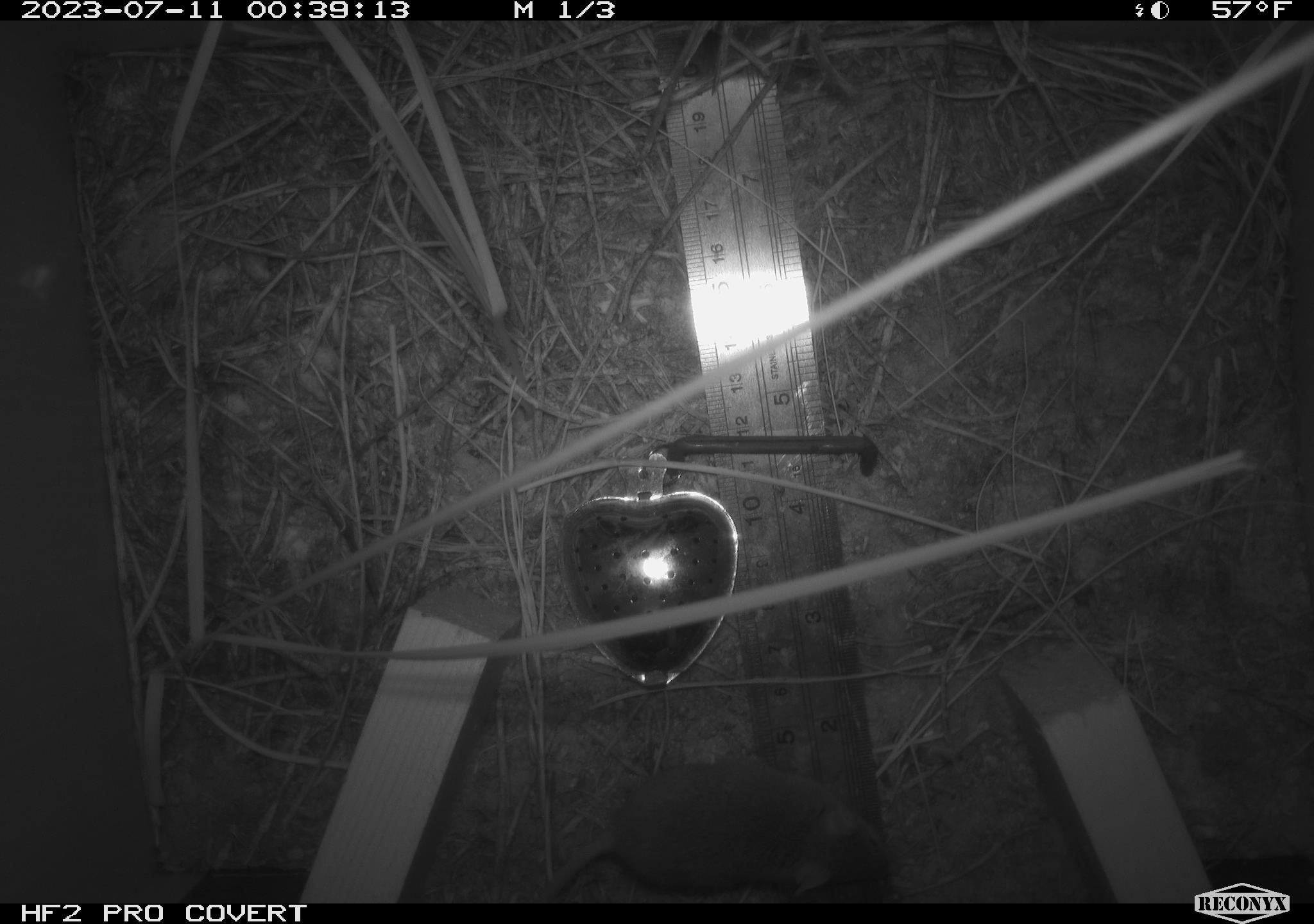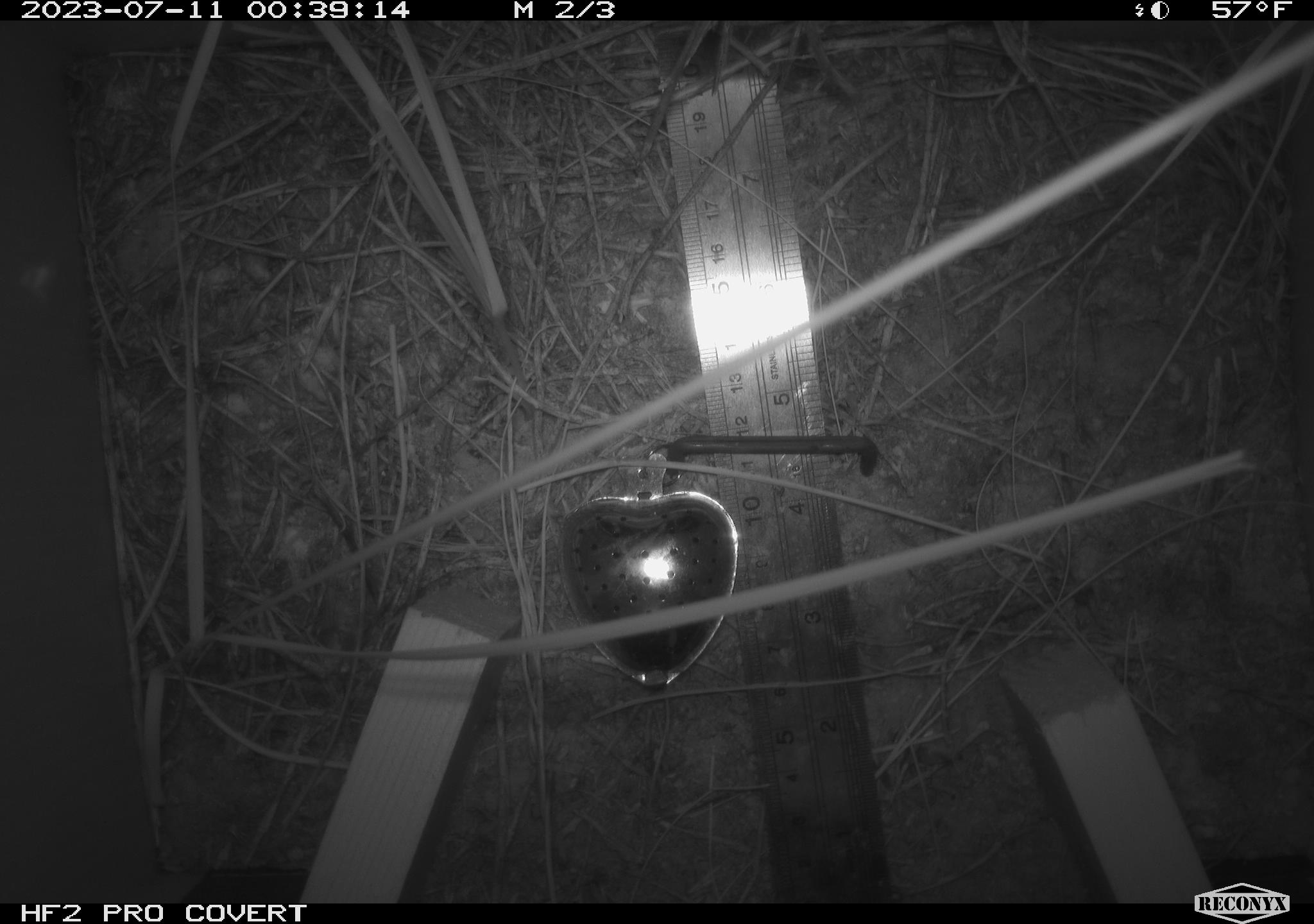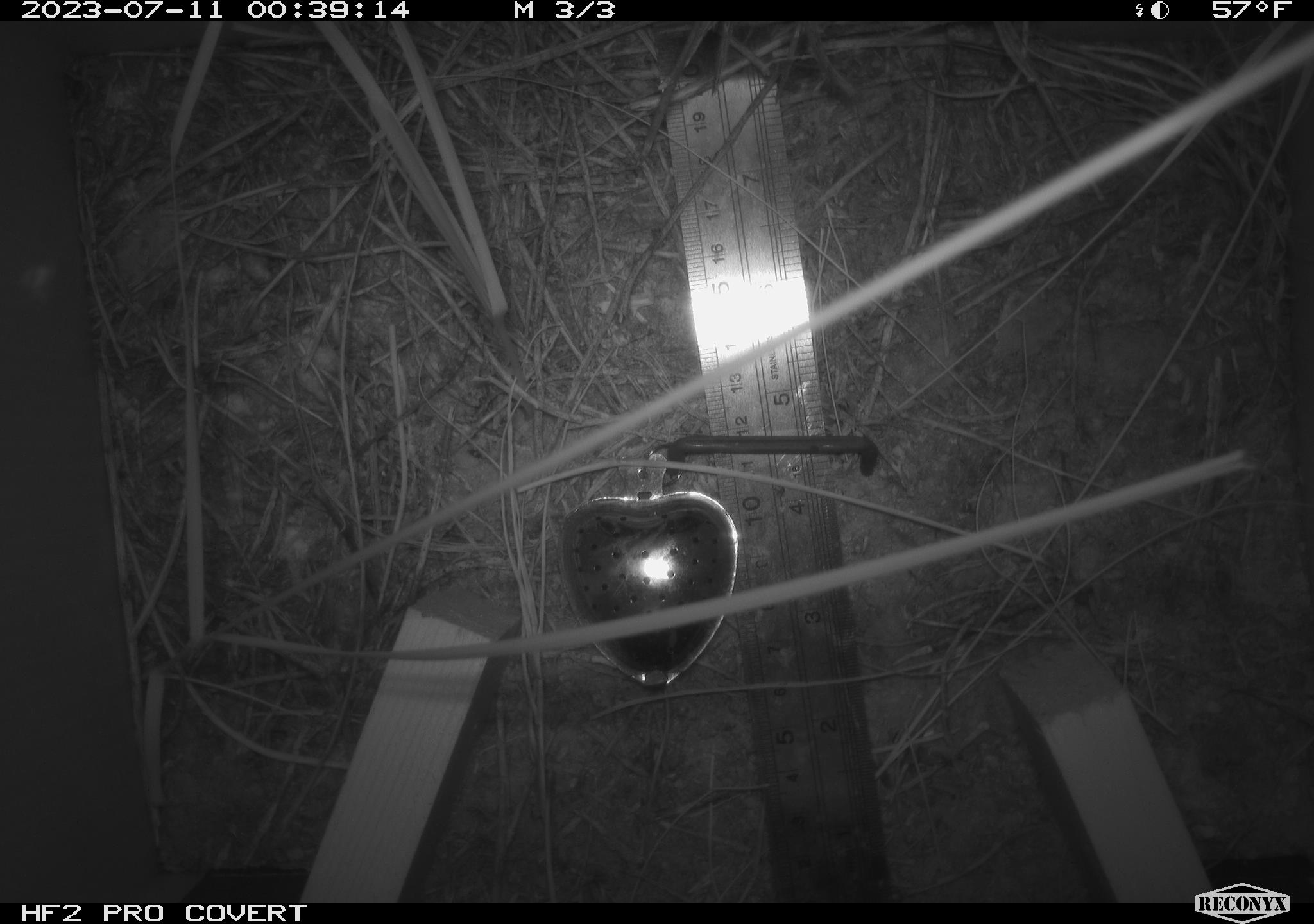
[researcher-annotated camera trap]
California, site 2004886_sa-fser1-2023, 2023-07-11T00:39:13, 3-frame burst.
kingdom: Animalia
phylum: Chordata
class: Mammalia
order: Rodentia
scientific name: Rodentia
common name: mouse species